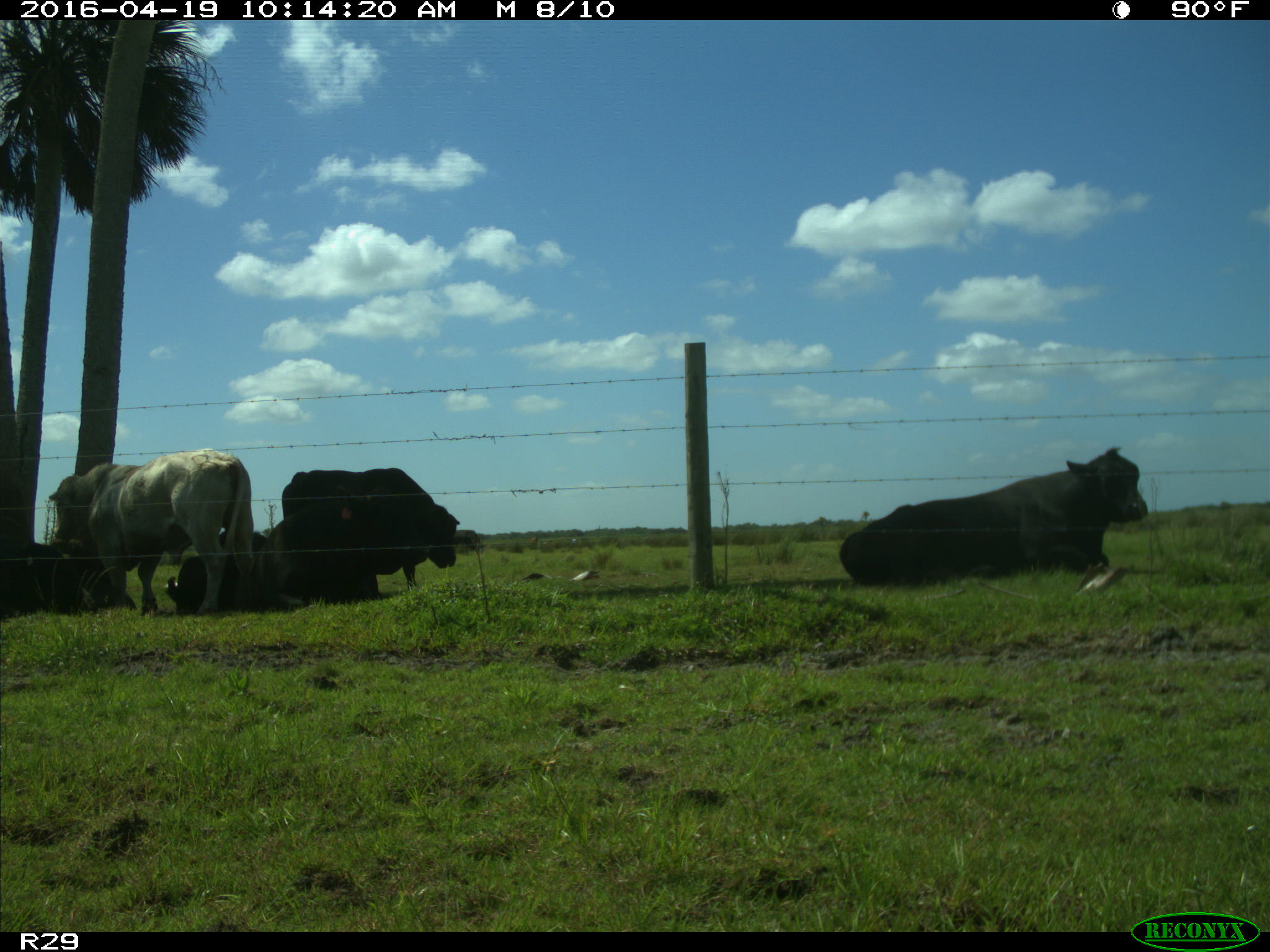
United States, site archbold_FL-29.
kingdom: Animalia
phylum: Chordata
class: Mammalia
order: Artiodactyla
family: Bovidae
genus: Bos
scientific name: Bos taurus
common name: domestic cow